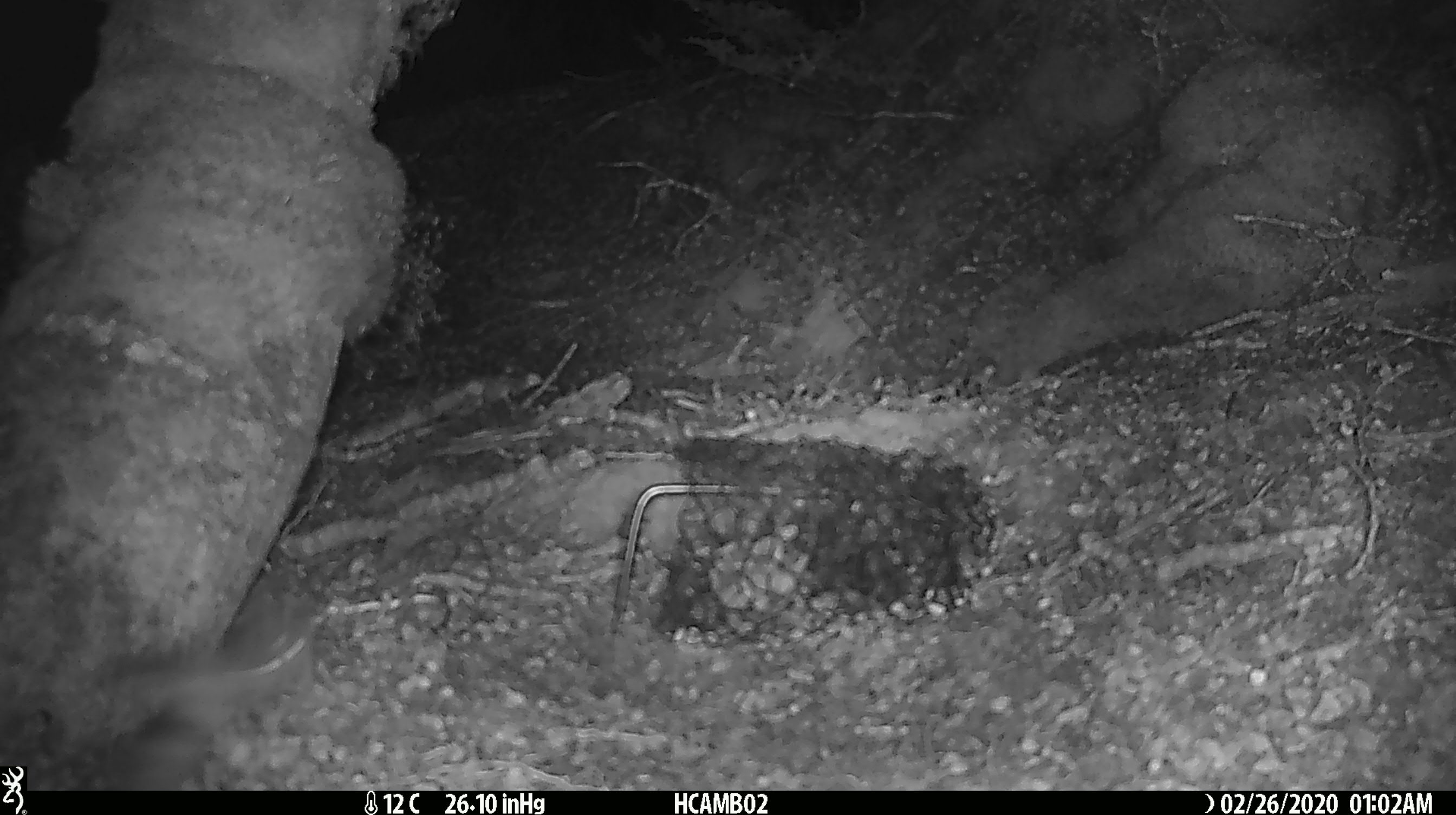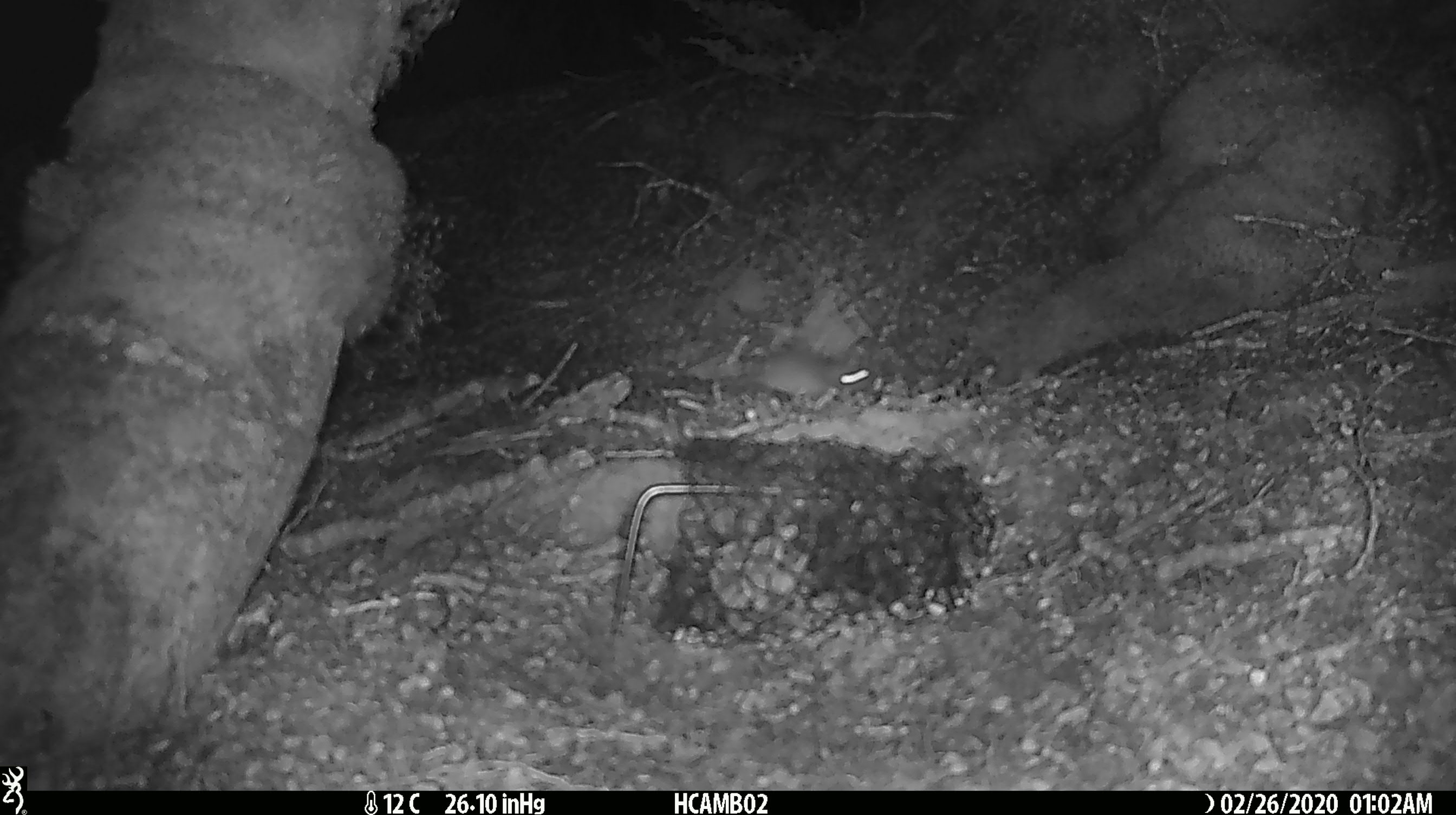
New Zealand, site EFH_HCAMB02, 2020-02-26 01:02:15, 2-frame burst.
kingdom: Animalia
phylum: Chordata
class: Mammalia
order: Rodentia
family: Muridae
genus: Mus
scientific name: Mus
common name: mouse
Mouse (Mus).